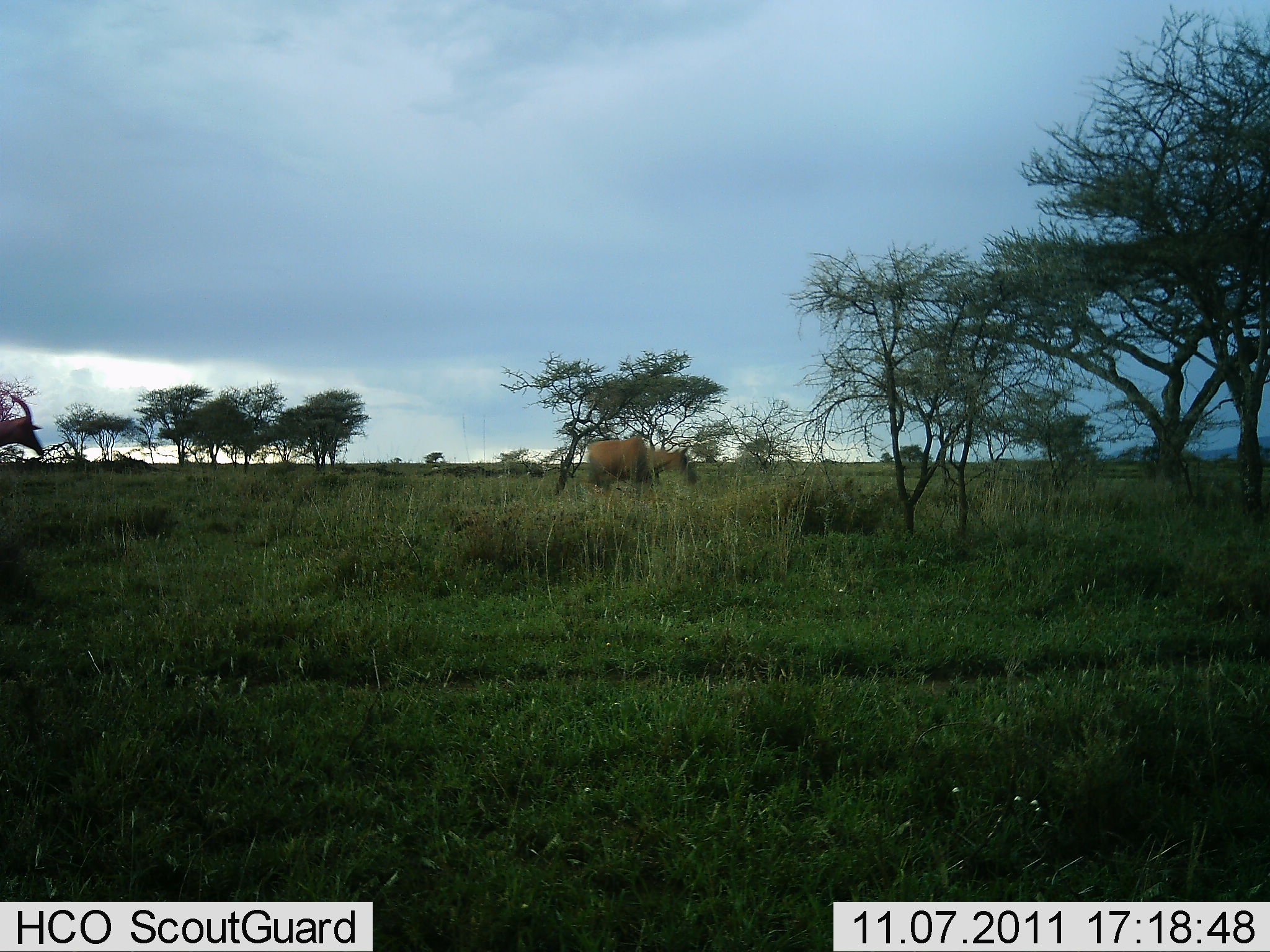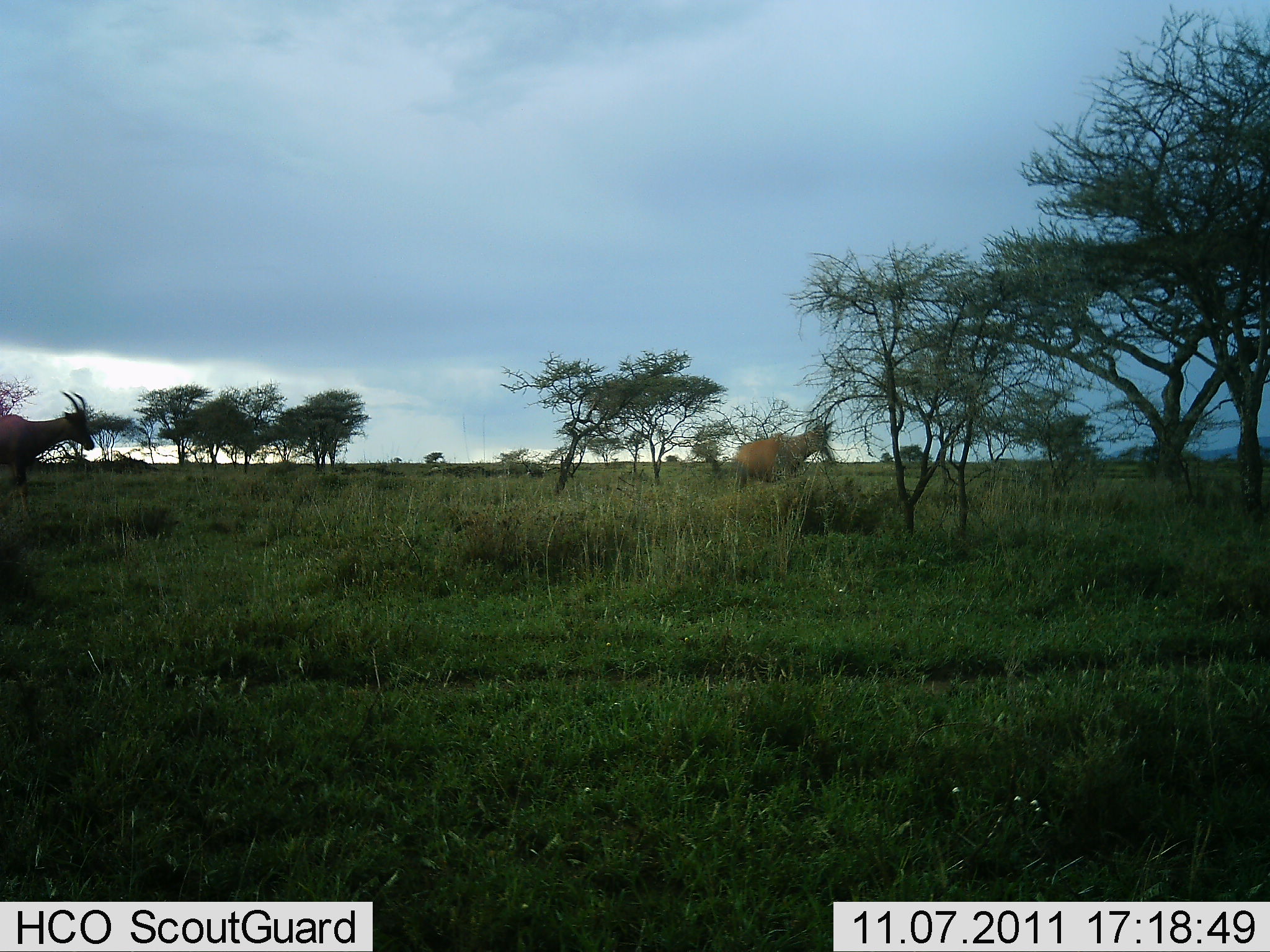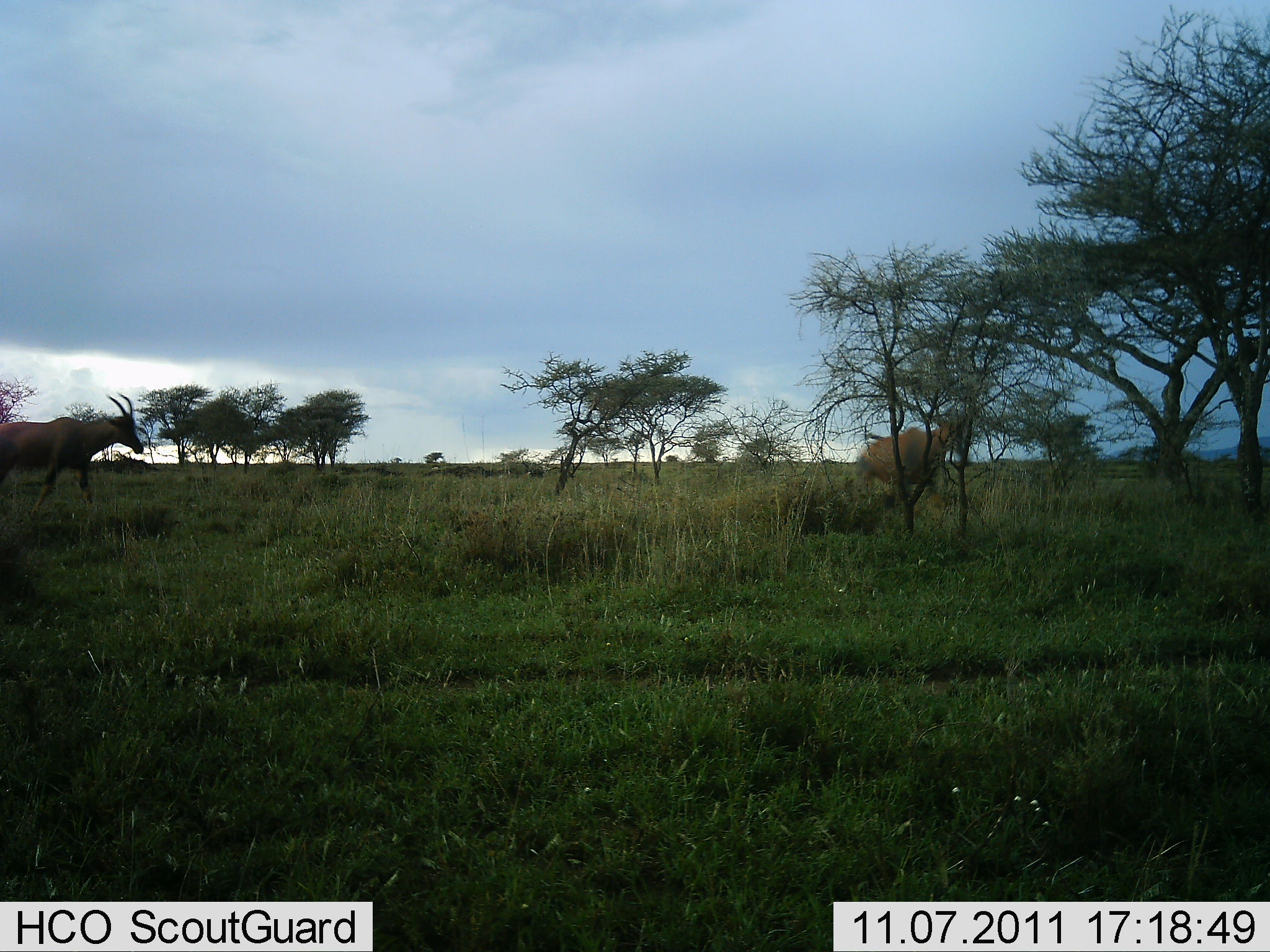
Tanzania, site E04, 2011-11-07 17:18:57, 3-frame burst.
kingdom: Animalia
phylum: Chordata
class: Mammalia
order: Artiodactyla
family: Bovidae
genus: Damaliscus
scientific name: Damaliscus lunatus jimela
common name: topi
Topi (Damaliscus lunatus jimela), count 2. Behavior (volunteer vote fractions): standing 13%, resting 0%, moving 93%, interacting 0%. Young present (vote fraction): 0%. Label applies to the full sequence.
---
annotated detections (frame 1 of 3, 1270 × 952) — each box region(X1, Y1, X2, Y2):
animal: region(585, 435, 699, 504)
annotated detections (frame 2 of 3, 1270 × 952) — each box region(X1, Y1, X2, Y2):
animal: region(0, 391, 94, 523); region(734, 418, 837, 495)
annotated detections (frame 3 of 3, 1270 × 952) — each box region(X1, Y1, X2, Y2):
animal: region(0, 390, 144, 522); region(854, 420, 960, 535)